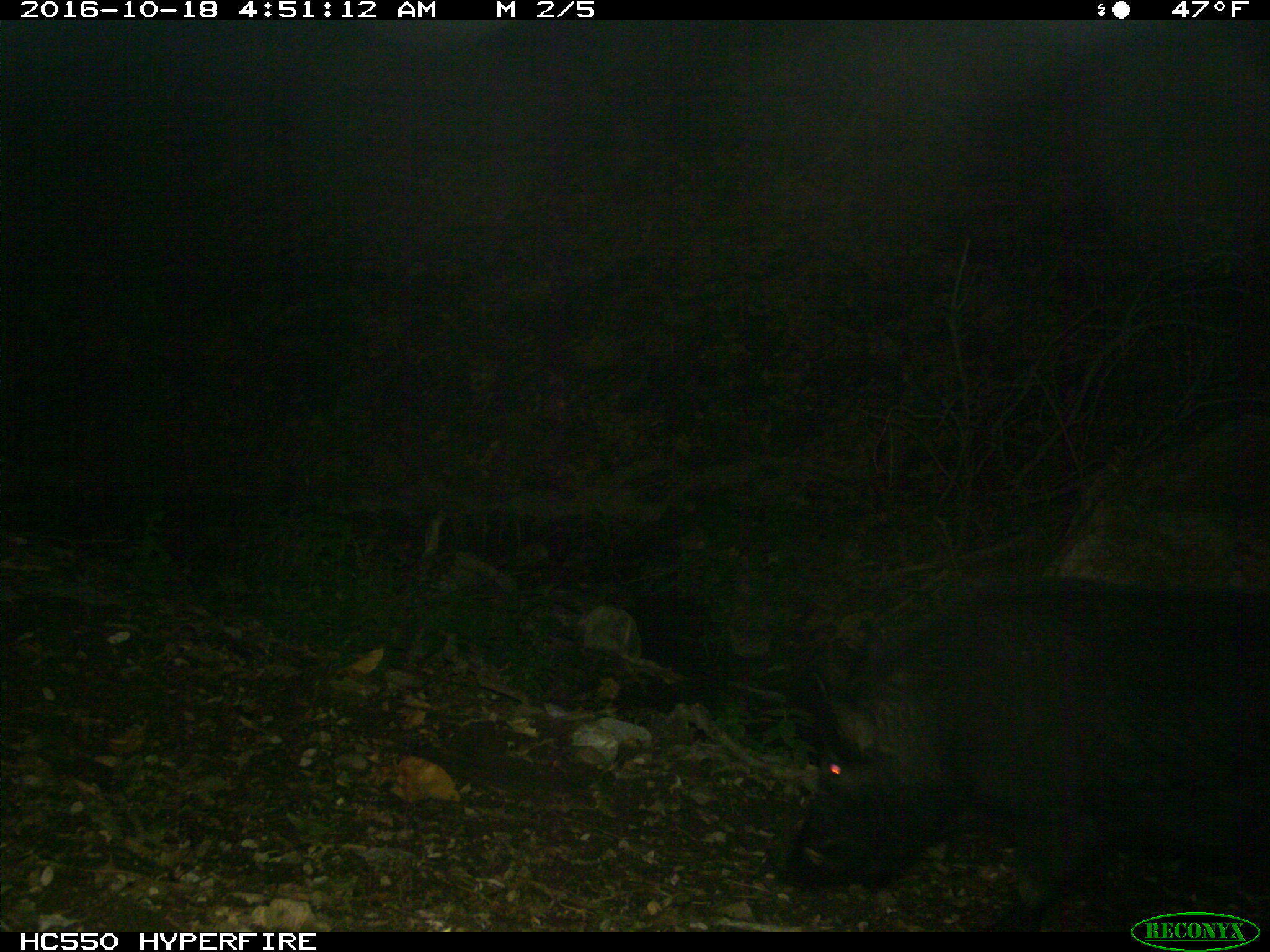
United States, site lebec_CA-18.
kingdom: Animalia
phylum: Chordata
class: Mammalia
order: Artiodactyla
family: Suidae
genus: Sus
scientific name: Sus scrofa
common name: wild boar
Sus scrofa (wild boar).